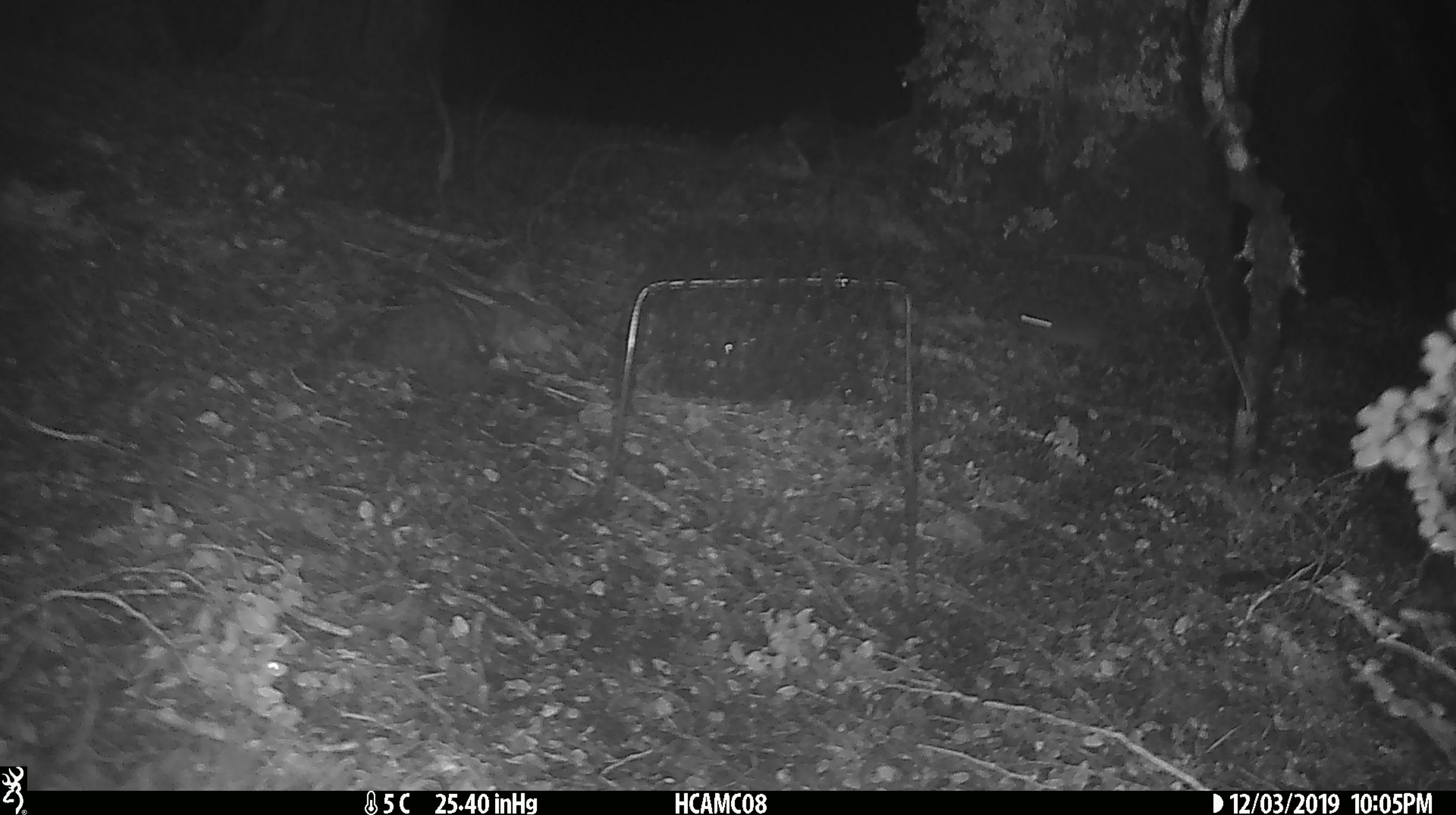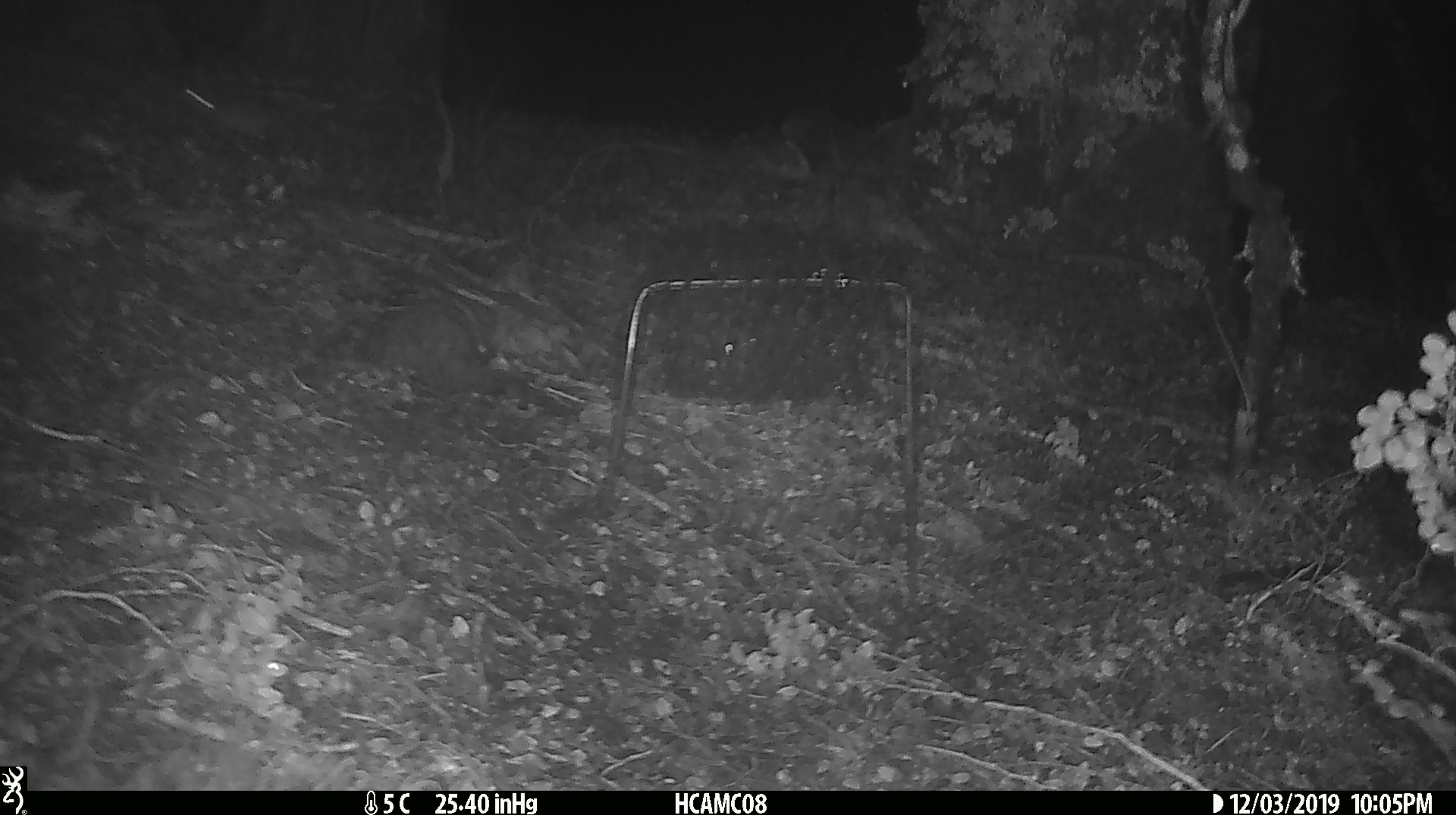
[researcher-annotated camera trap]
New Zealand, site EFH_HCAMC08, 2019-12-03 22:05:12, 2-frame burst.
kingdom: Animalia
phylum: Chordata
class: Mammalia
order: Rodentia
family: Muridae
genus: Mus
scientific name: Mus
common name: mouse